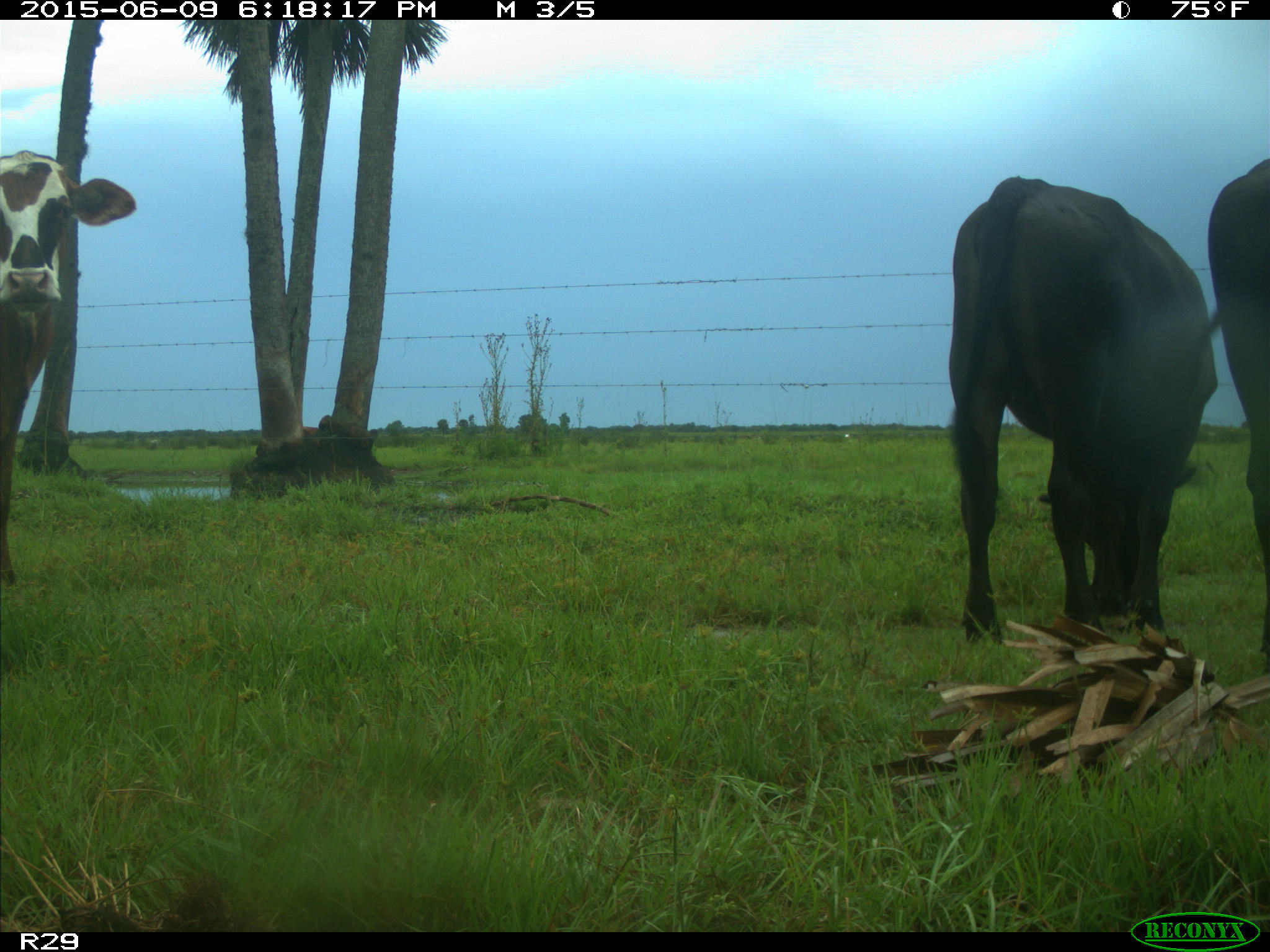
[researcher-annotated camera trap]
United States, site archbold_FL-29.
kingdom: Animalia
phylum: Chordata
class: Mammalia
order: Artiodactyla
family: Bovidae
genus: Bos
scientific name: Bos taurus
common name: domestic cow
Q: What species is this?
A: Bos taurus (domestic cow).